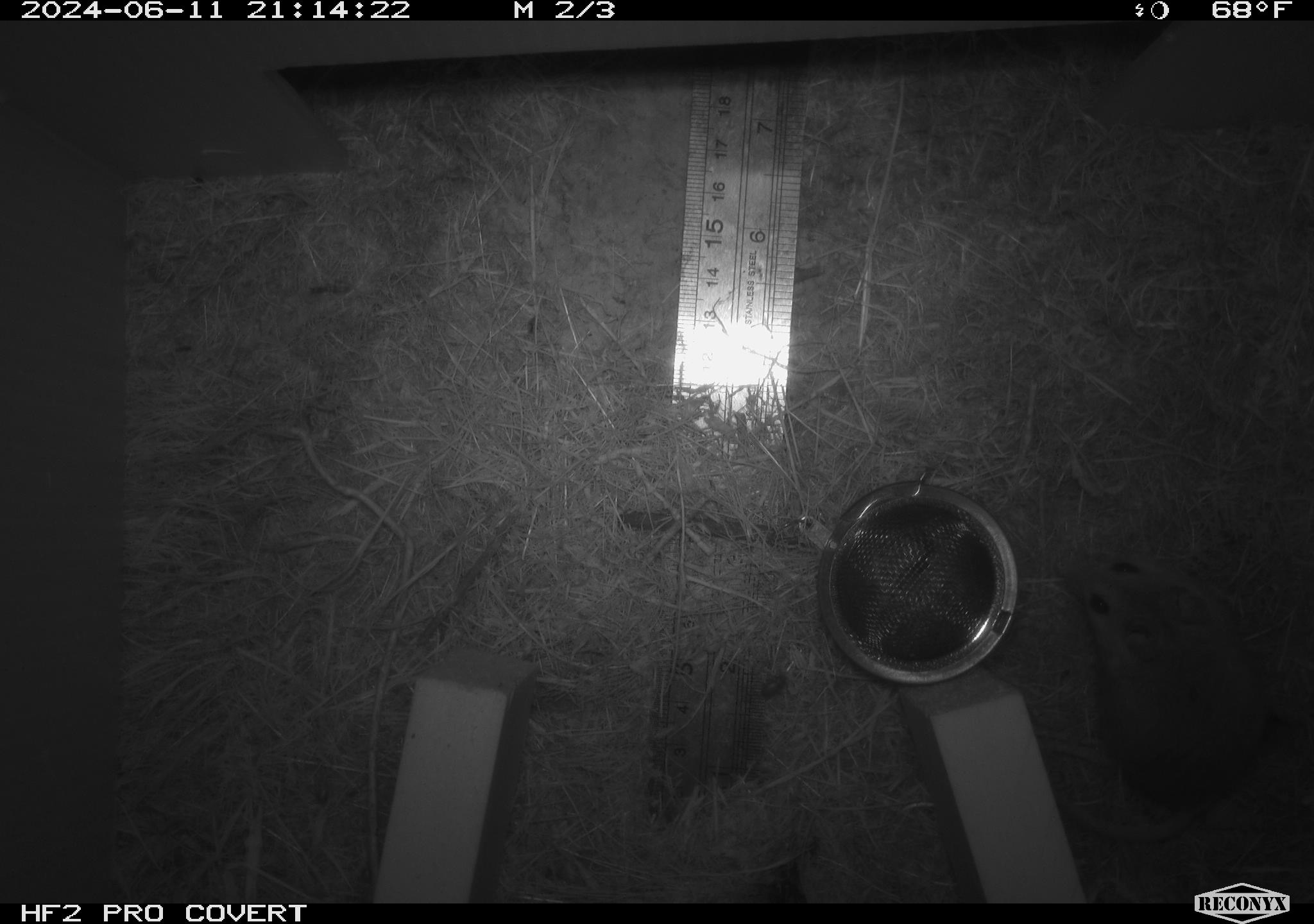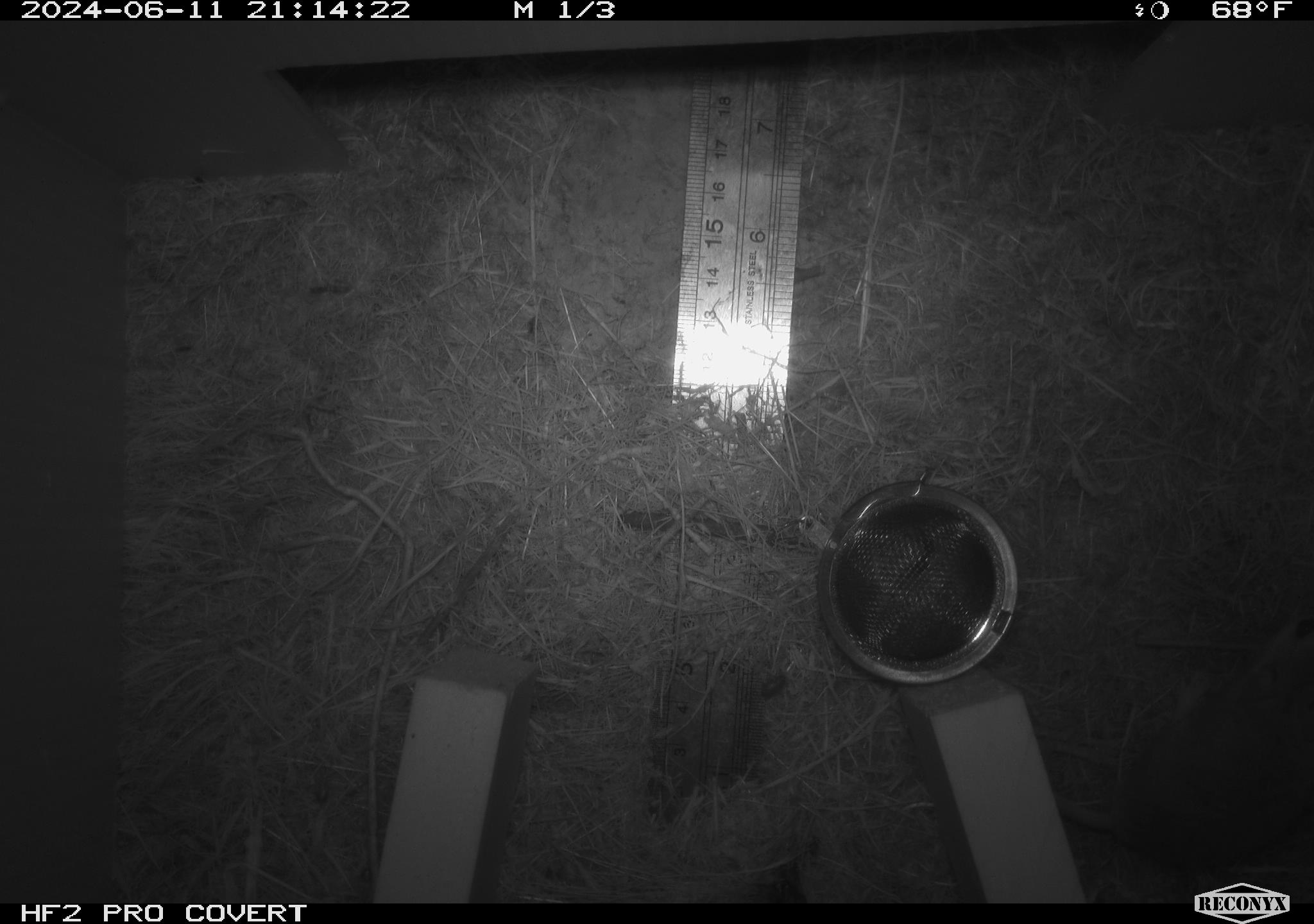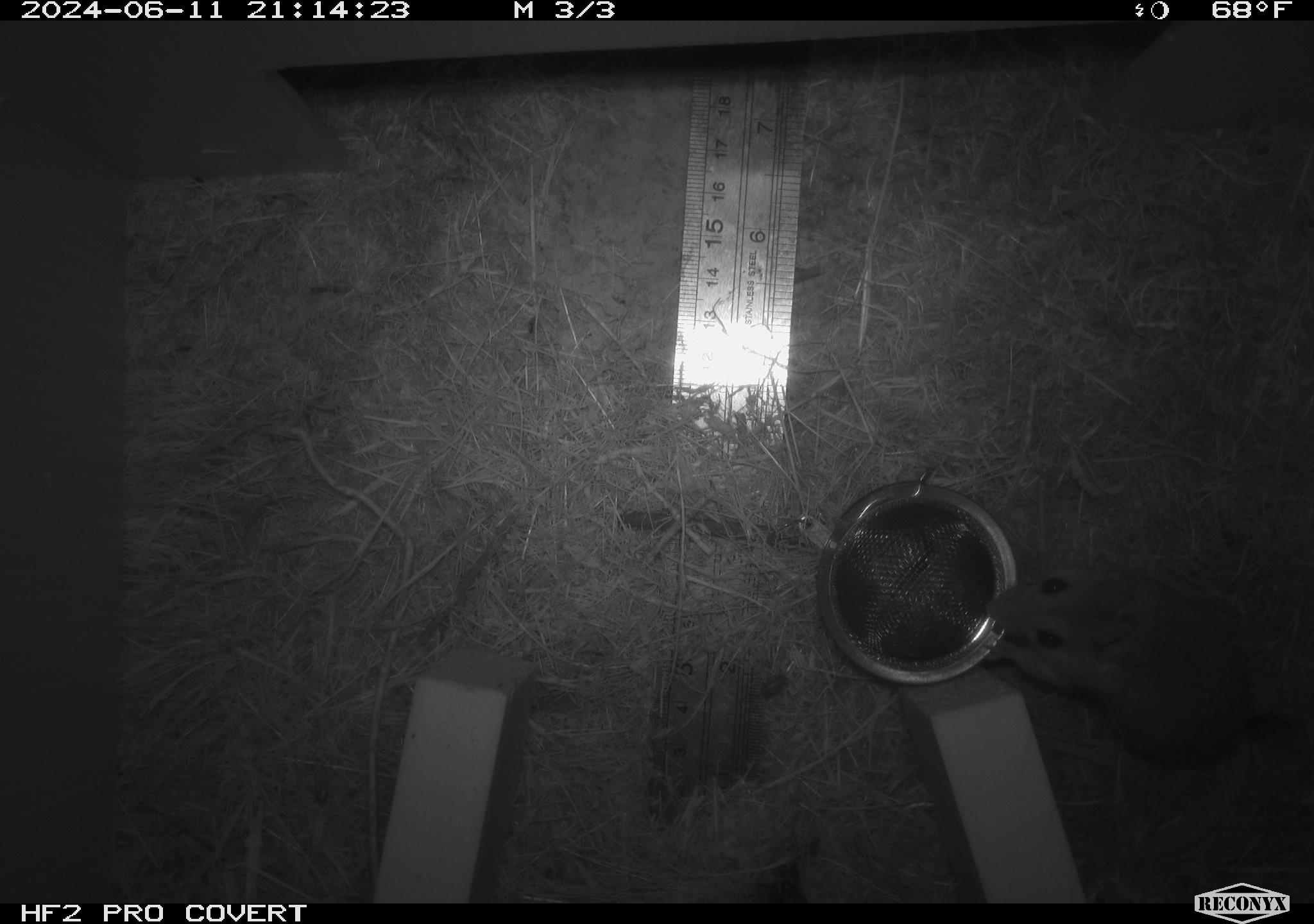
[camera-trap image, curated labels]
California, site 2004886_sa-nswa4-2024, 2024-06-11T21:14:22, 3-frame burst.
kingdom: Animalia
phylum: Chordata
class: Mammalia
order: Rodentia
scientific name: Rodentia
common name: rodent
Rodent (Rodentia).